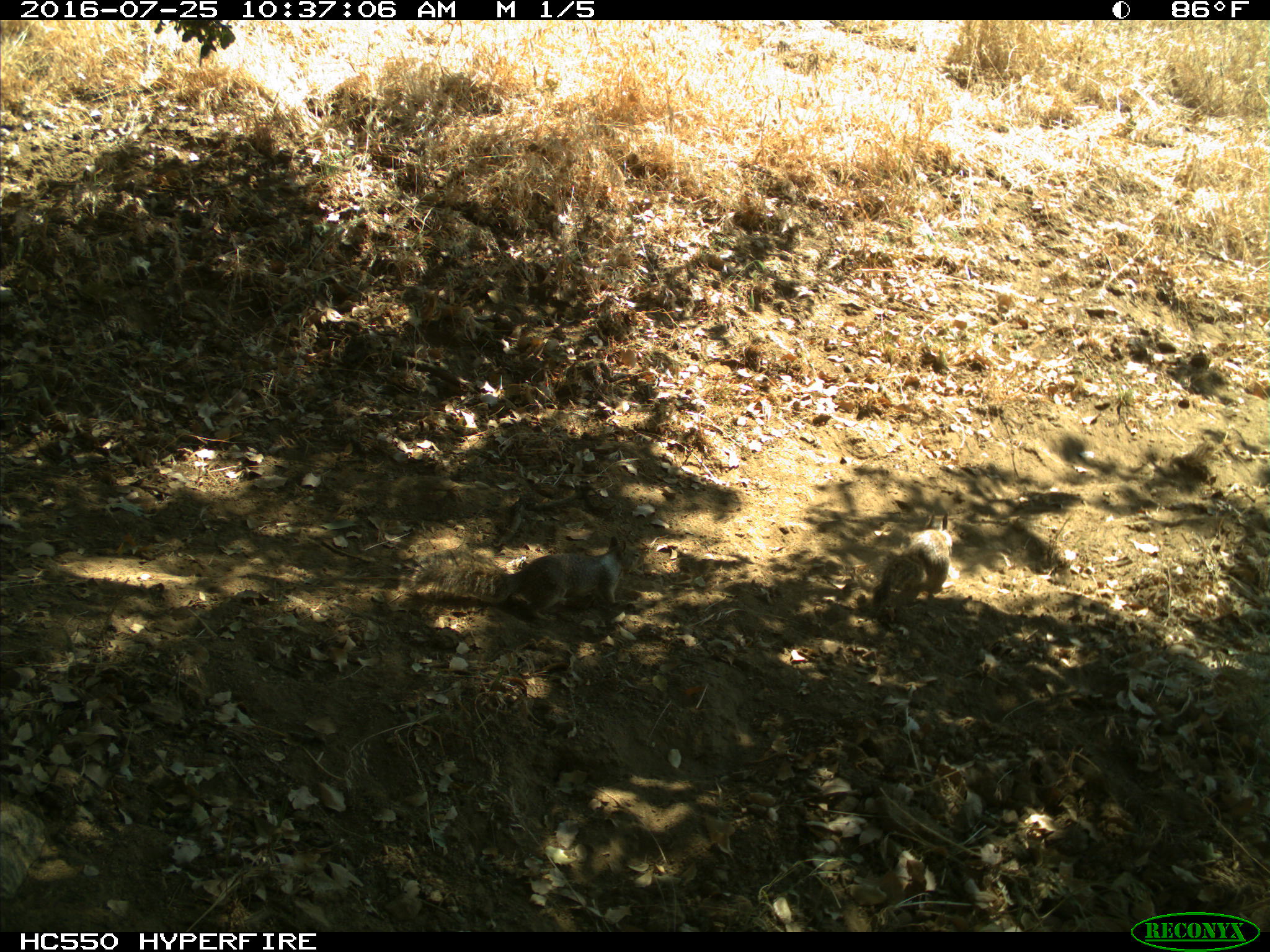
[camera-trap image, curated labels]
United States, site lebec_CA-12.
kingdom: Animalia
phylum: Chordata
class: Mammalia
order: Rodentia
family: Sciuridae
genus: Otospermophilus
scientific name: Otospermophilus beecheyi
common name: california ground squirrel